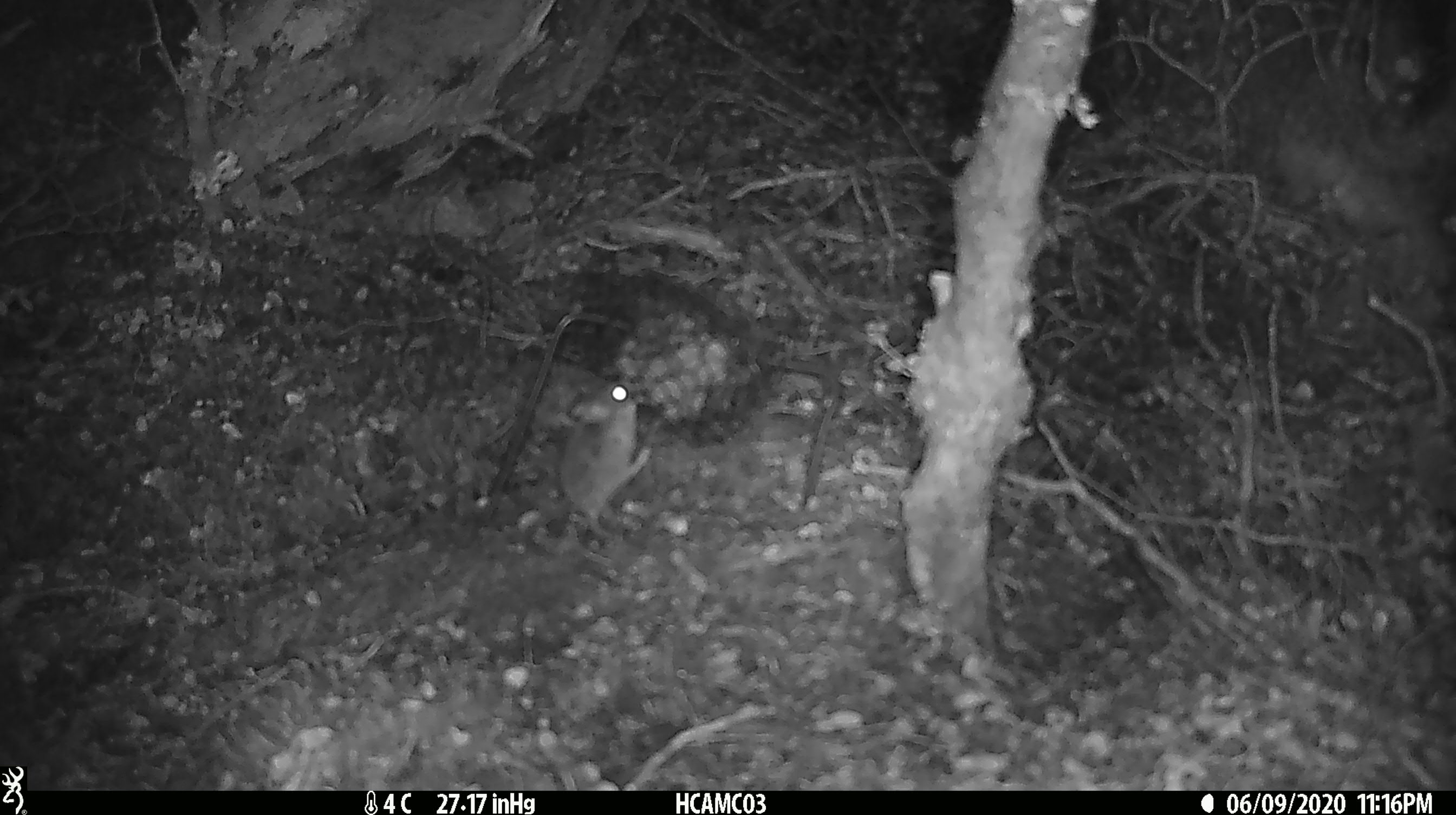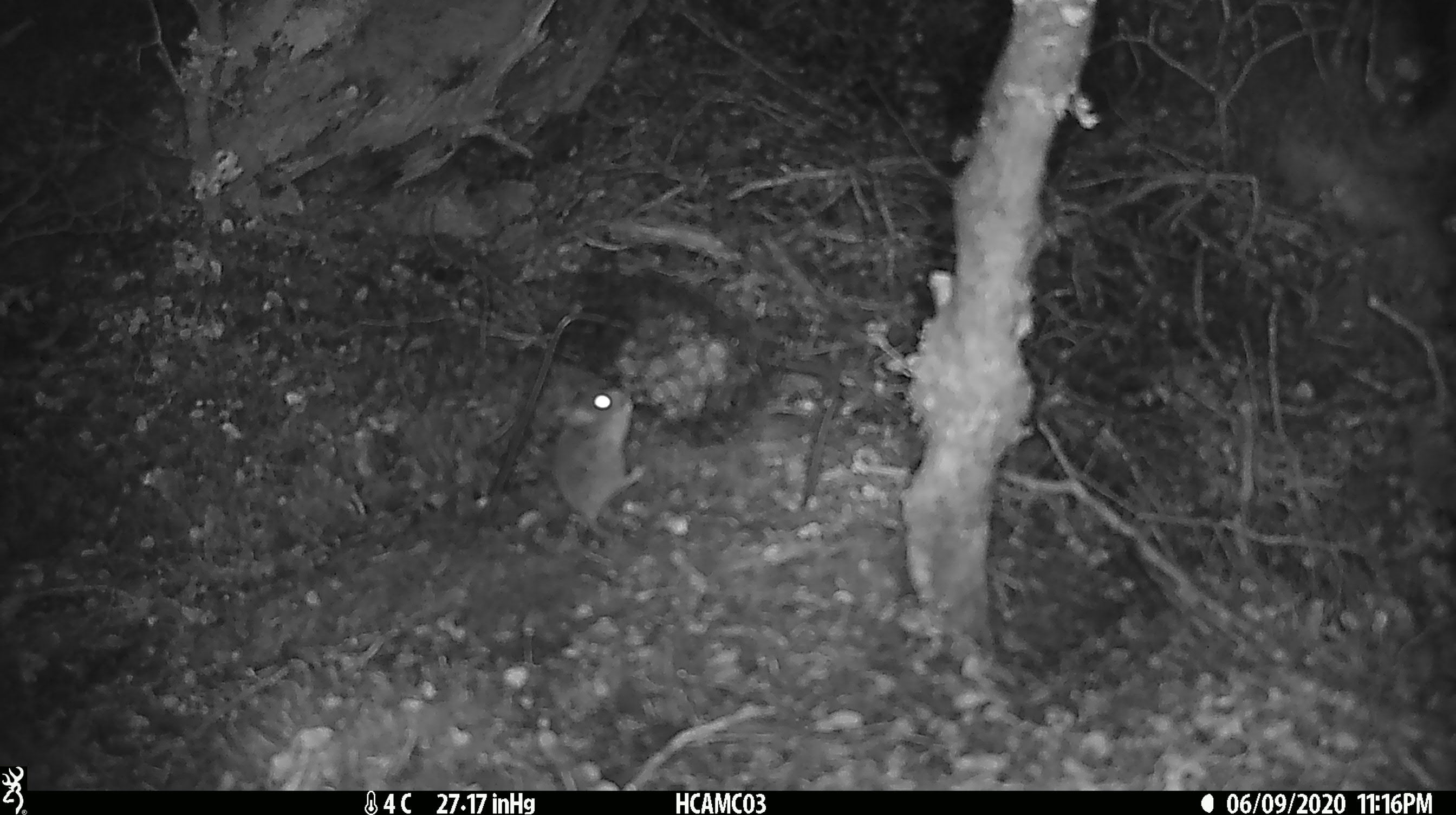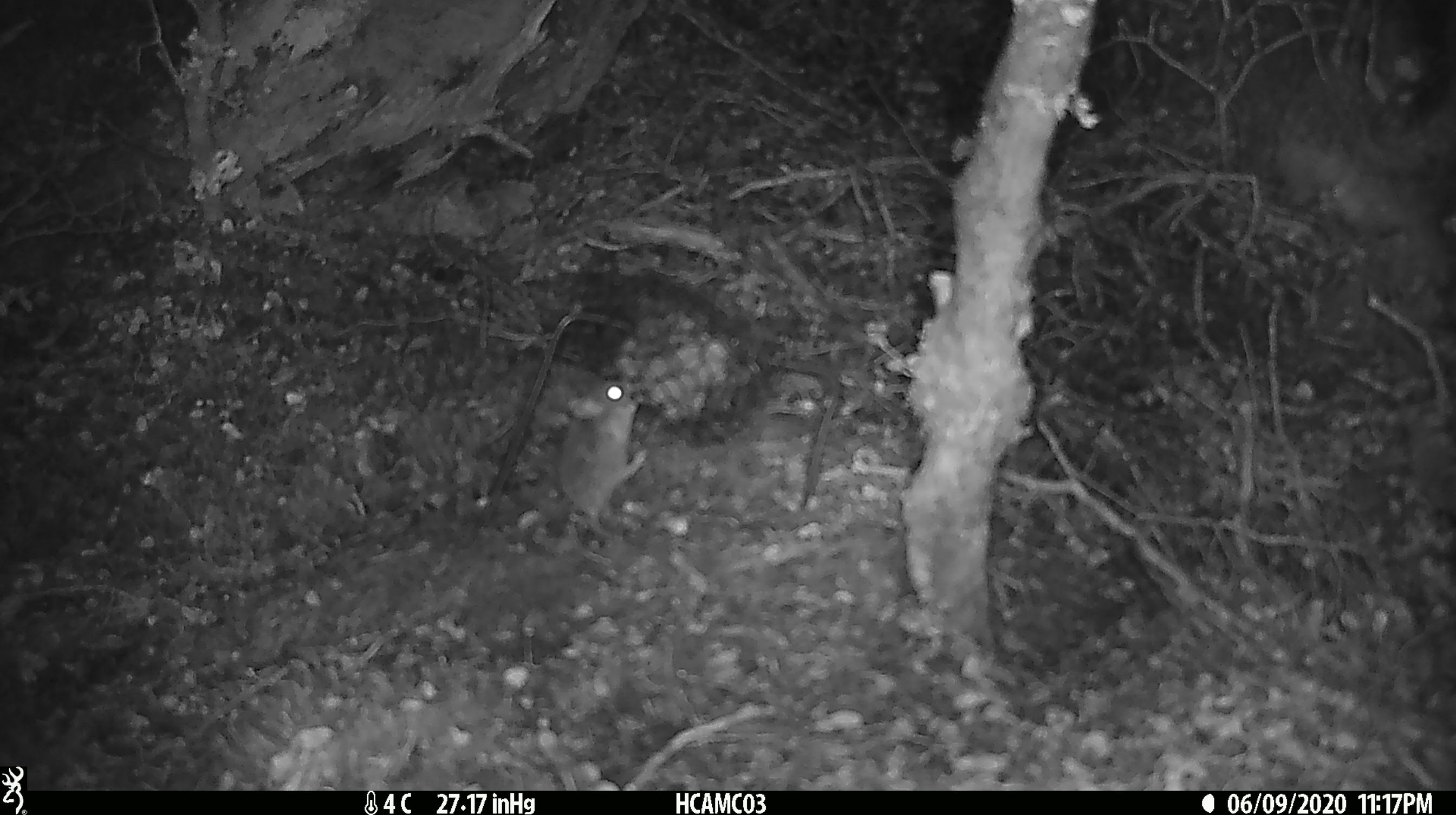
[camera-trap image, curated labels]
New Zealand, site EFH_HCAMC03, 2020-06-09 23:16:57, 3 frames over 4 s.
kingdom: Animalia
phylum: Chordata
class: Mammalia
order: Rodentia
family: Muridae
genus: Mus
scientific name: Mus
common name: mouse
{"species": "mouse (Mus)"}